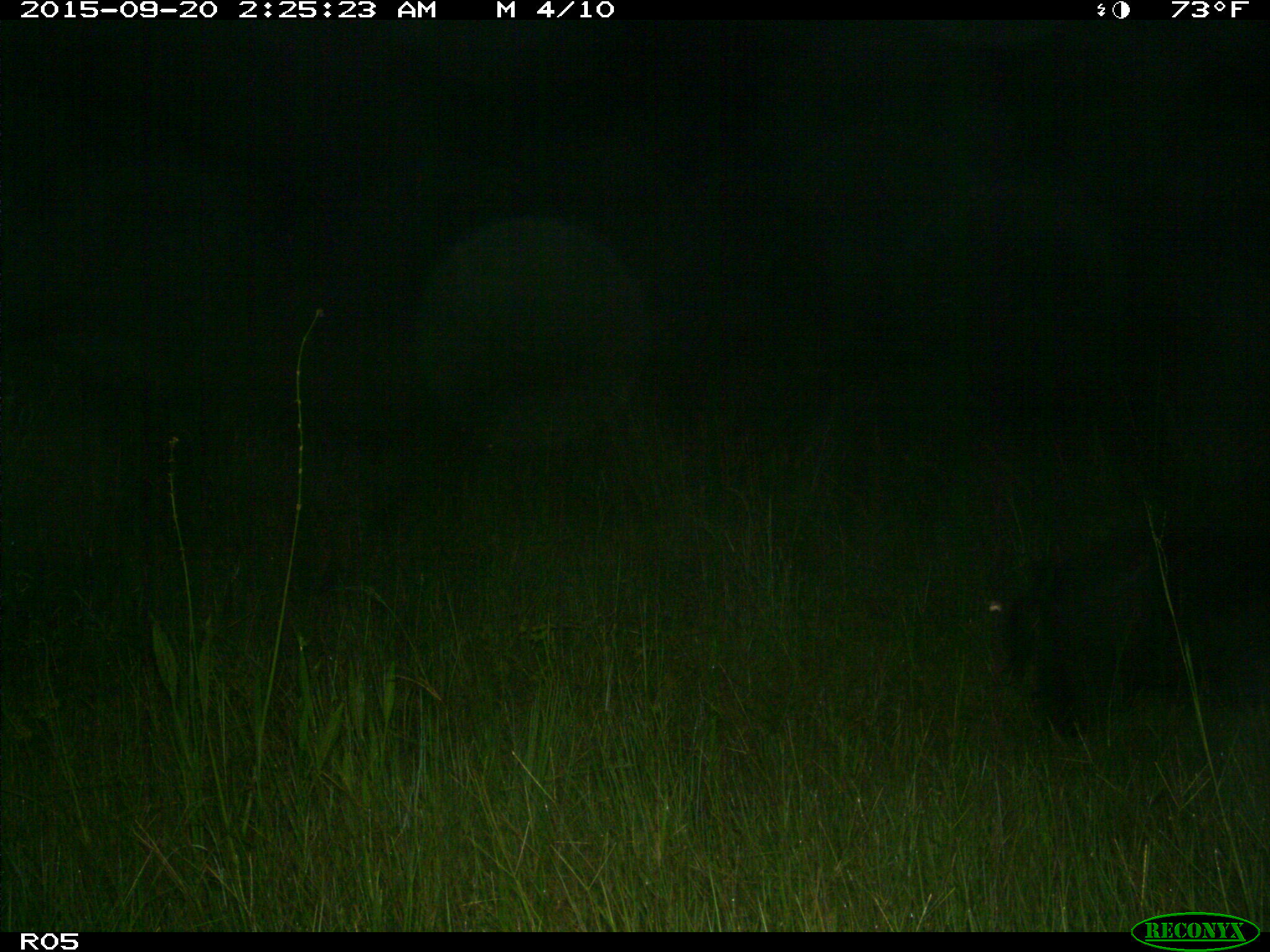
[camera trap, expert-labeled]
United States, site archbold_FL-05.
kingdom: Animalia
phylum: Chordata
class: Mammalia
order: Artiodactyla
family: Suidae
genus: Sus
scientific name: Sus scrofa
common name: wild boar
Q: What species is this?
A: Sus scrofa (wild boar).